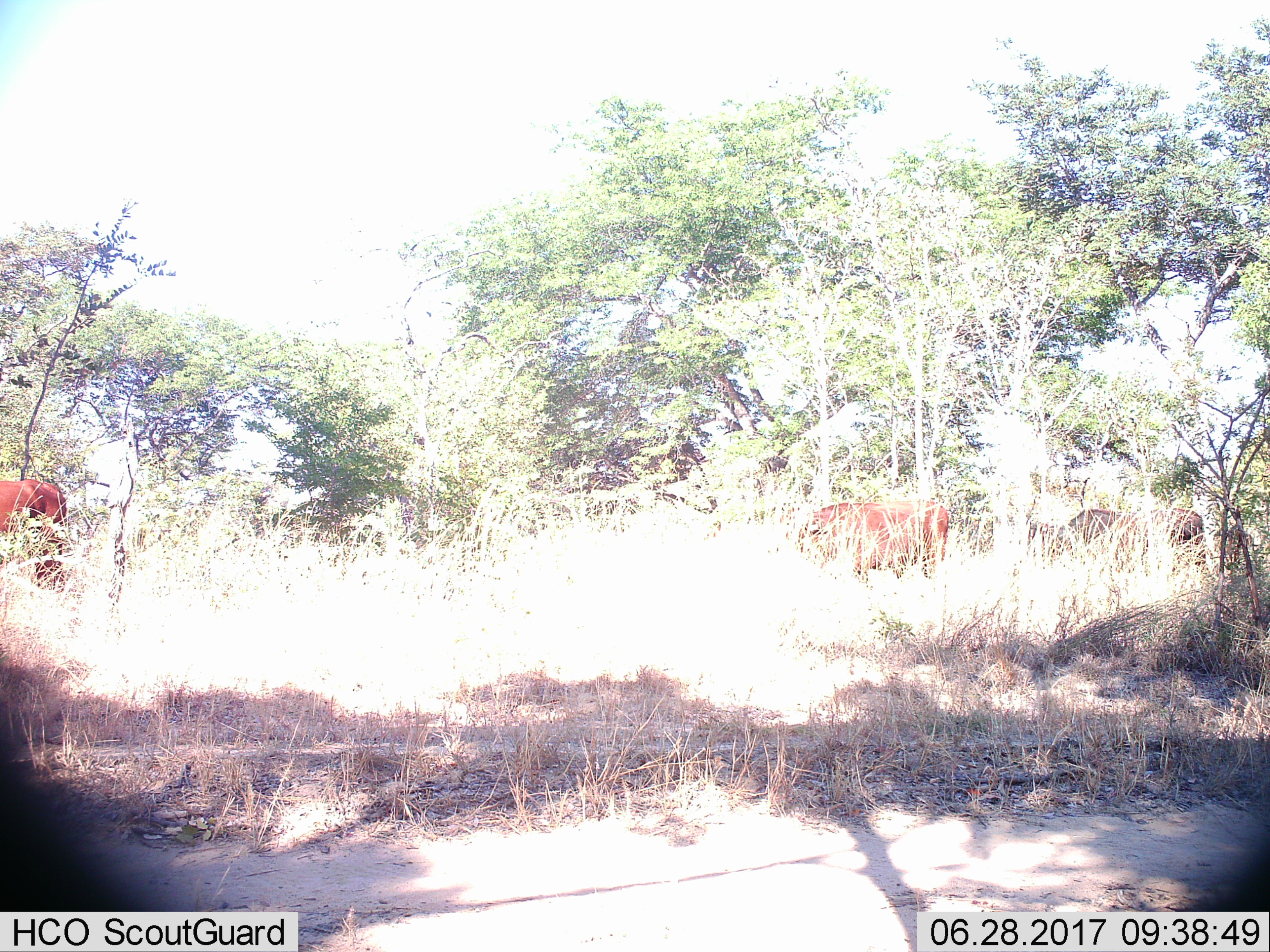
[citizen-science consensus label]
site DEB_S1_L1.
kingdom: Animalia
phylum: Chordata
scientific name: Vertebrata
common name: domestic animal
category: domesticanimal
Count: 4.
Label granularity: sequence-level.